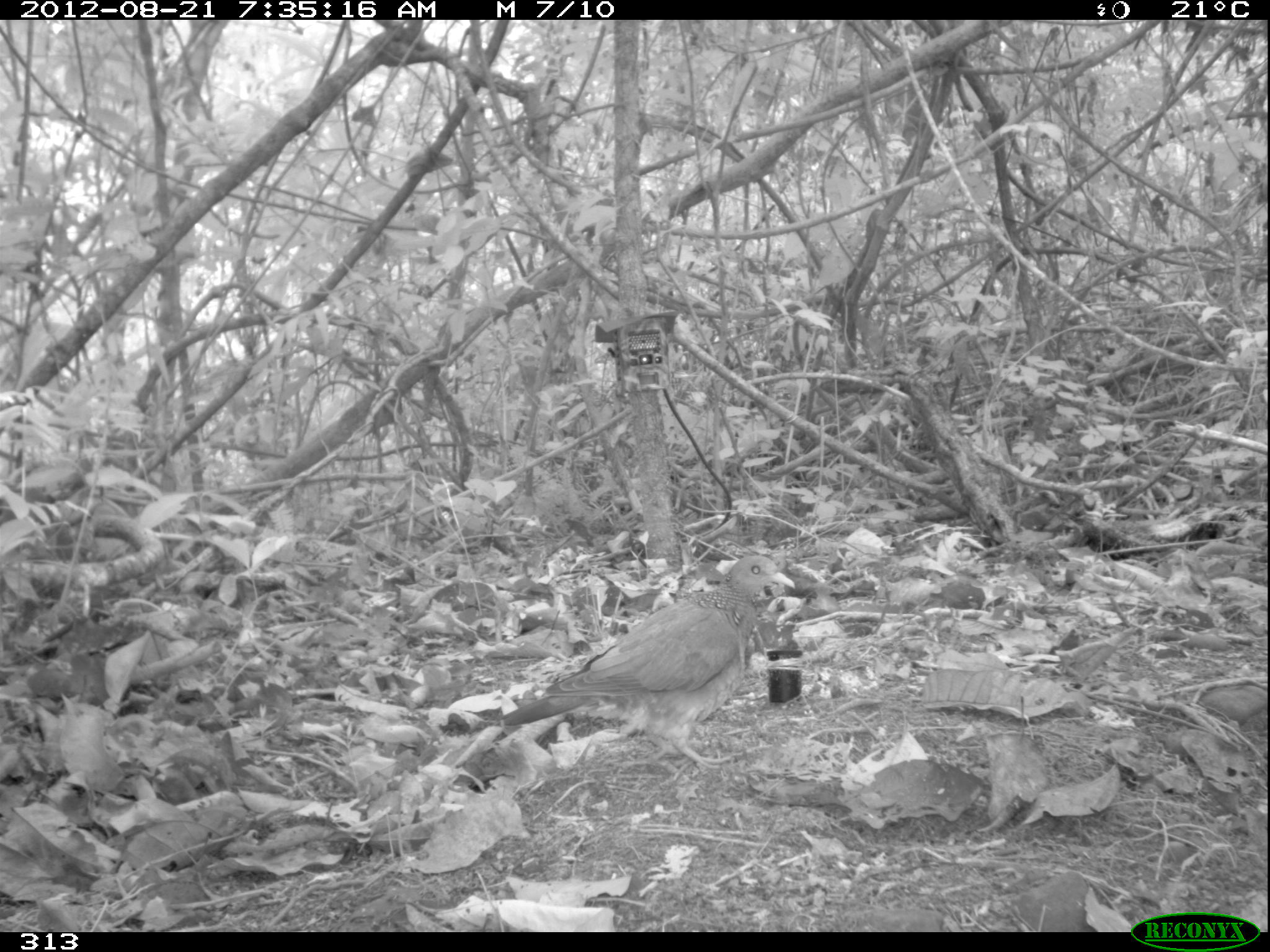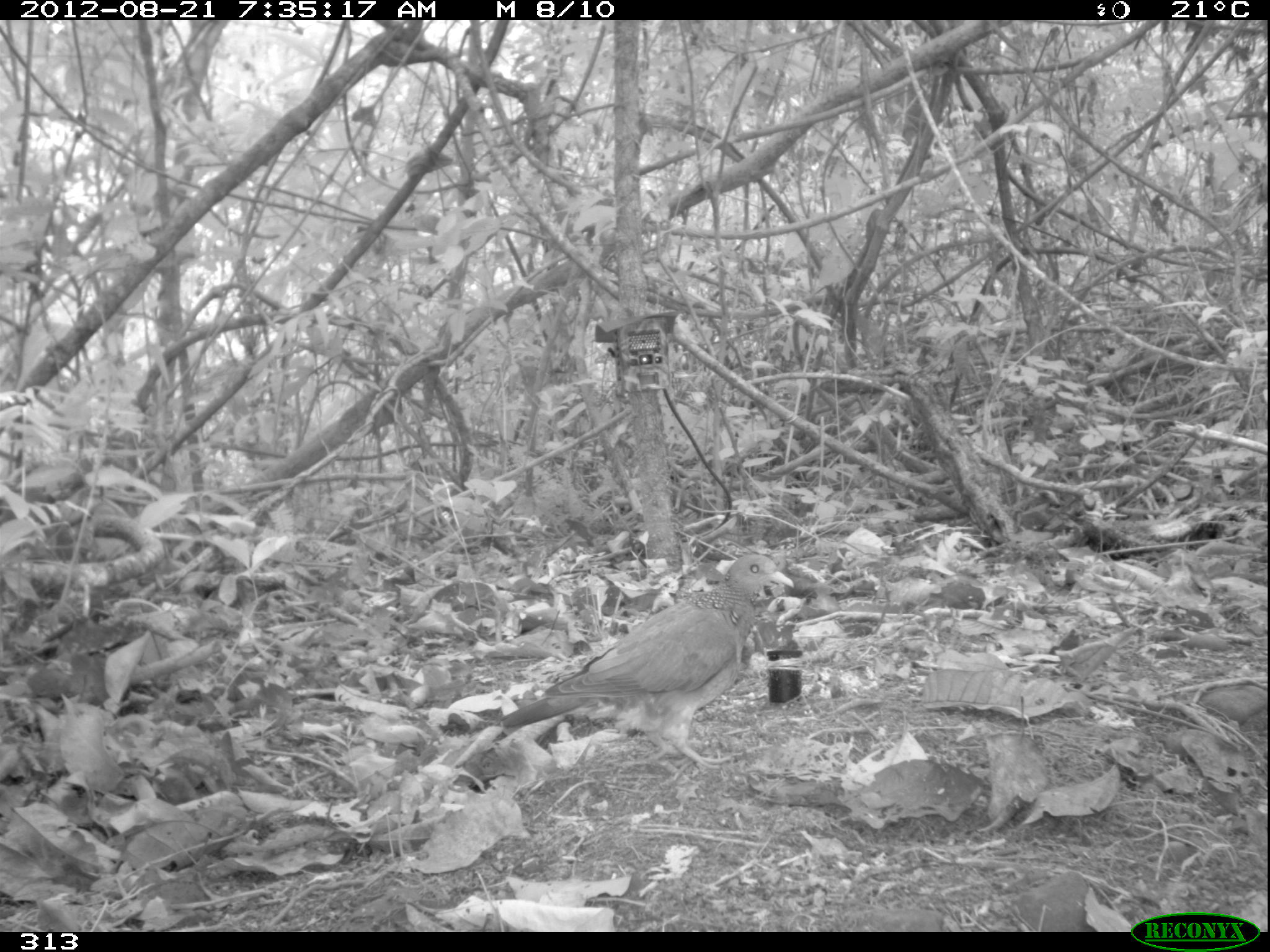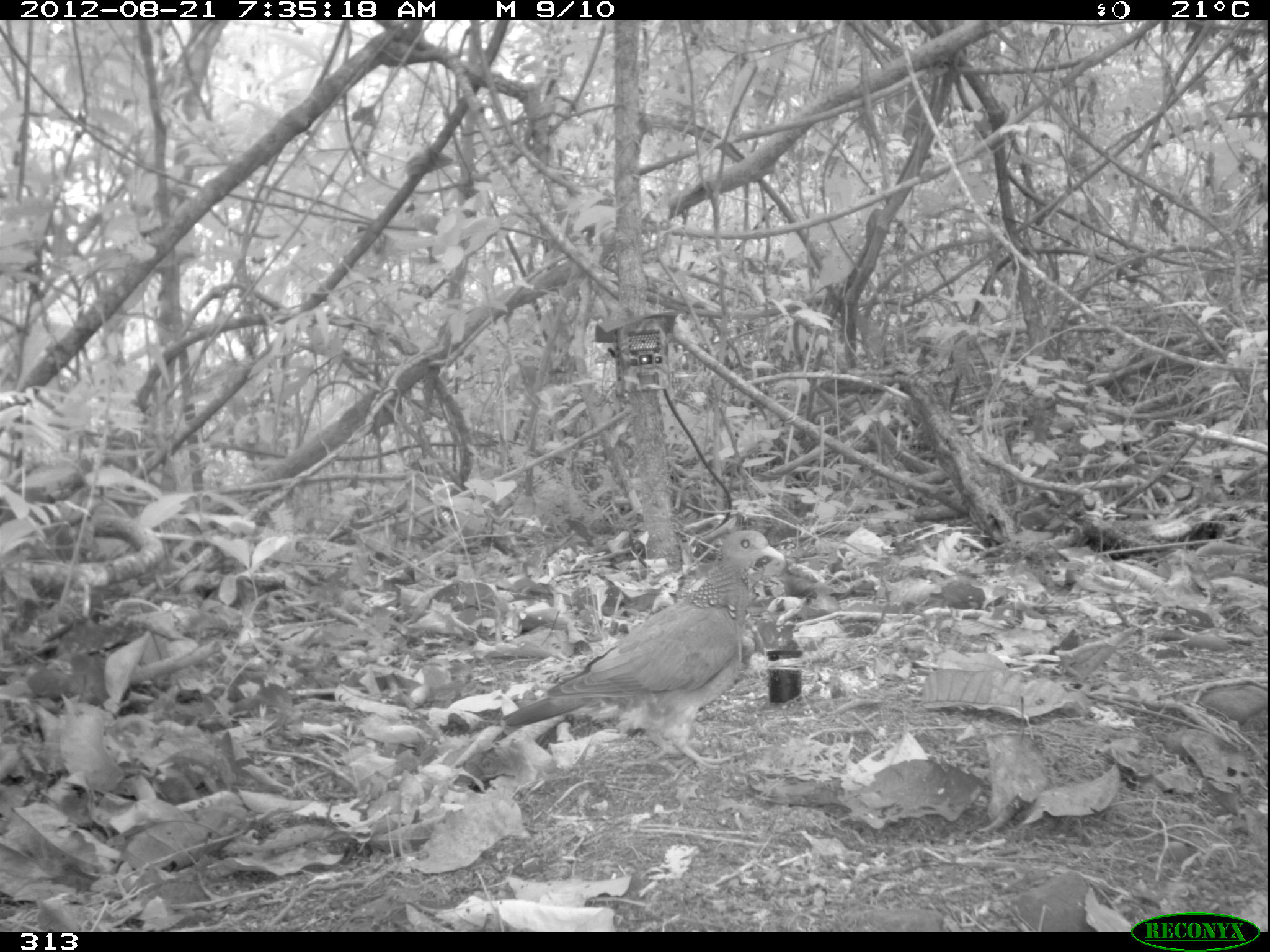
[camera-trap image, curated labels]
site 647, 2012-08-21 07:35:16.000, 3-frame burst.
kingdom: Animalia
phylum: Chordata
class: Aves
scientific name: Aves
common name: bird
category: unknown bird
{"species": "unknown bird (bird) (Aves)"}